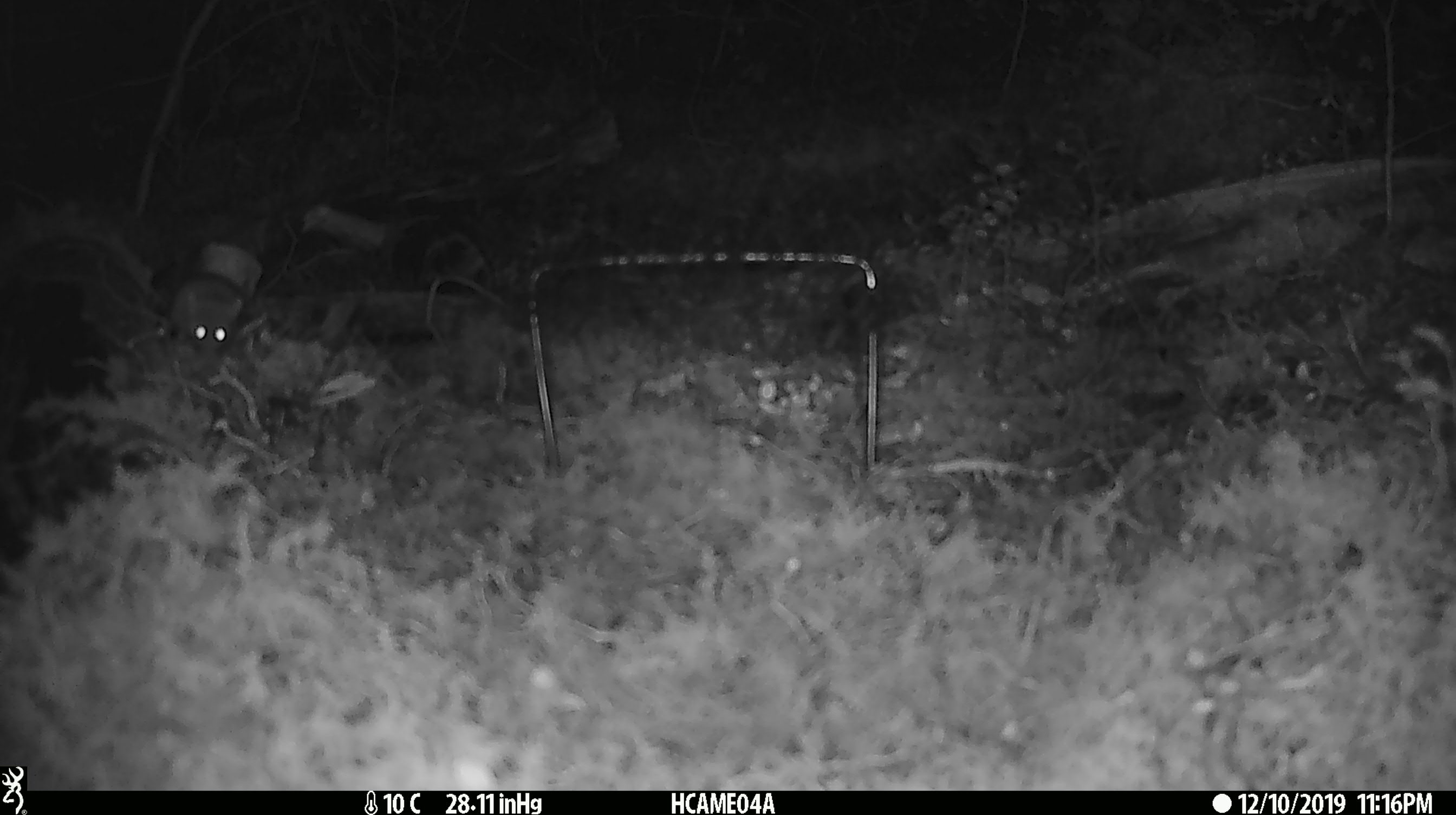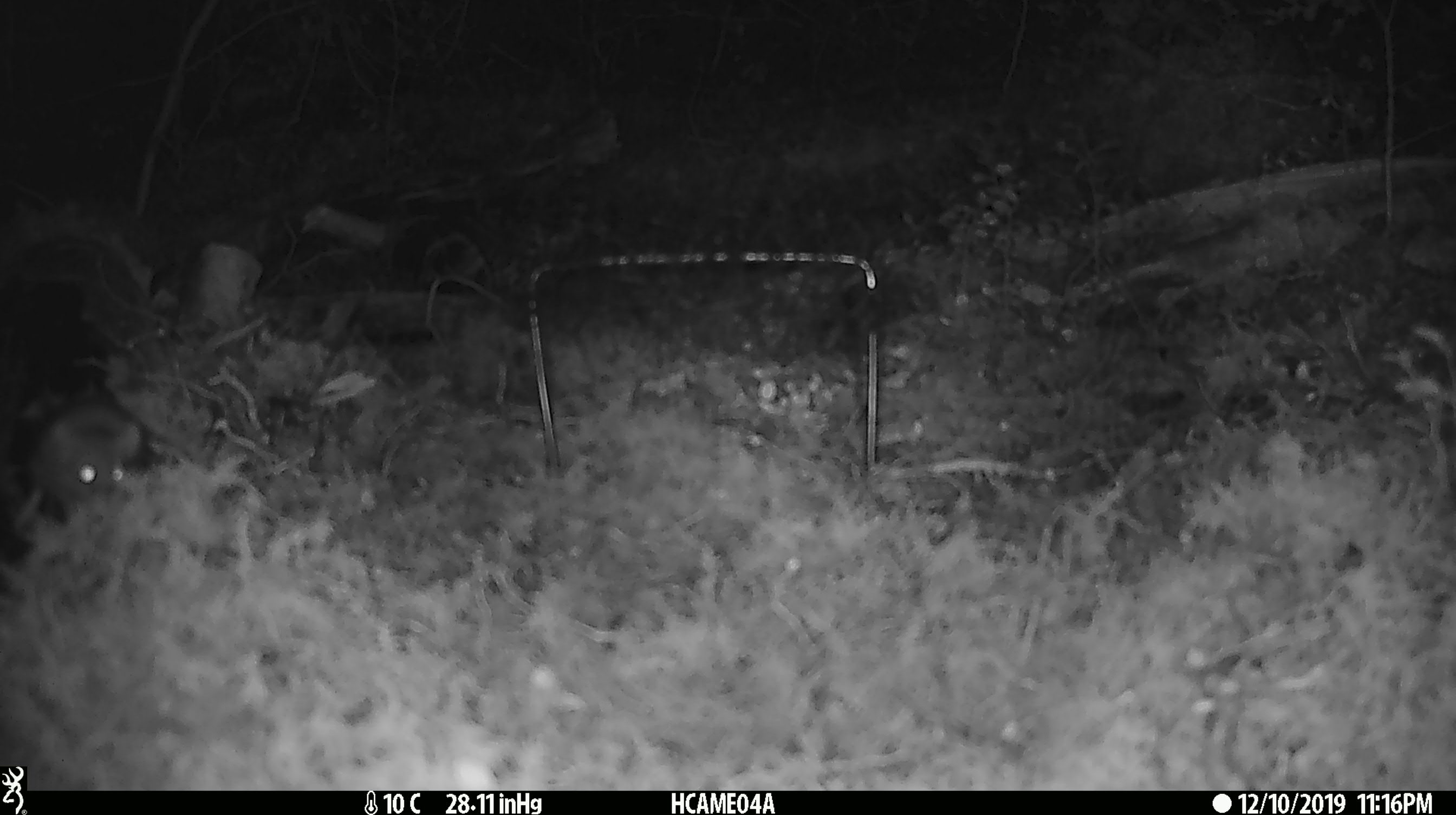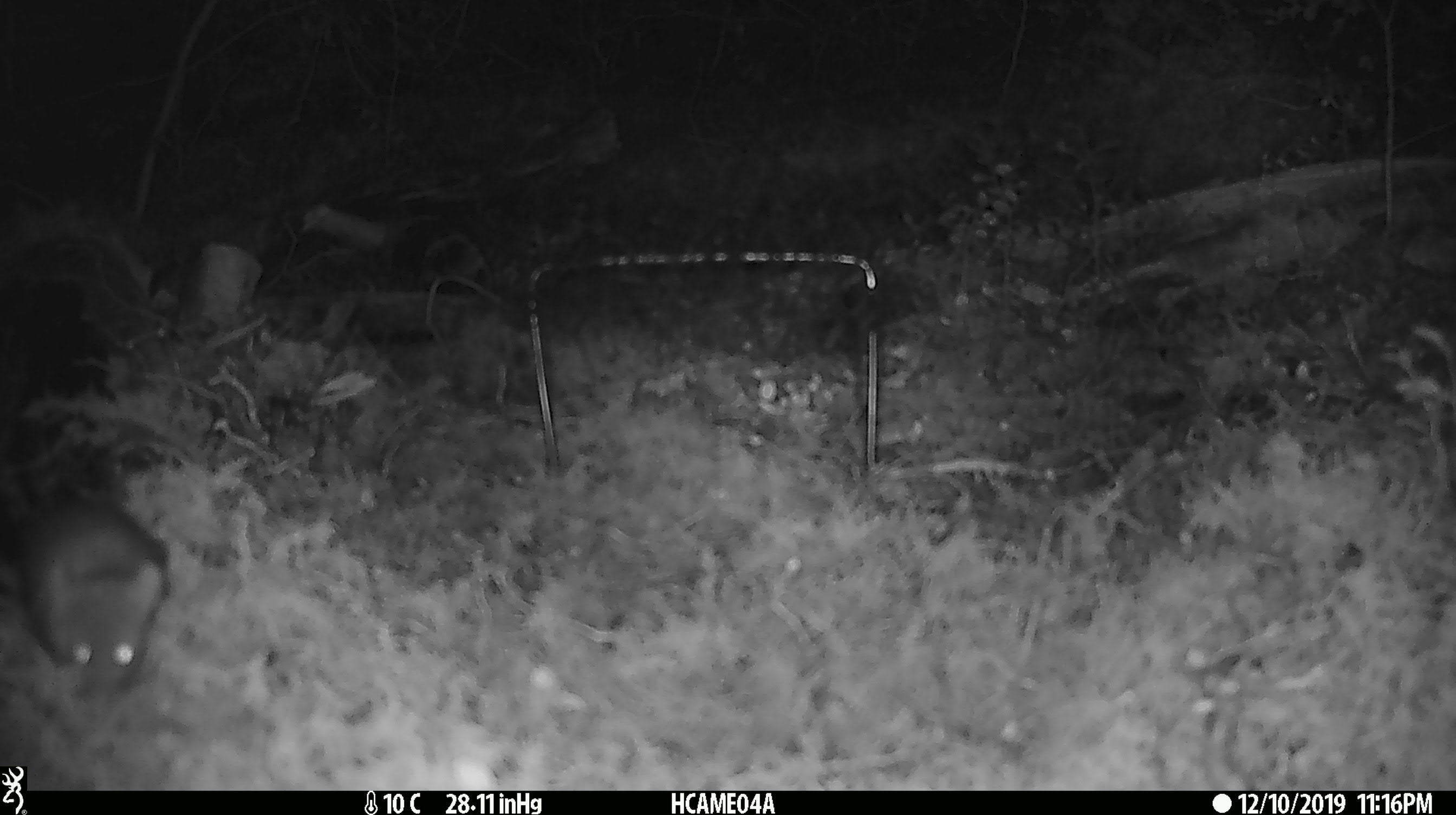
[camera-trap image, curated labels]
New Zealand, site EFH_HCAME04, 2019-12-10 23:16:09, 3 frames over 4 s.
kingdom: Animalia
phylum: Chordata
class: Mammalia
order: Rodentia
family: Muridae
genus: Mus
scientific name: Mus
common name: mouse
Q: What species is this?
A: Mouse (Mus).